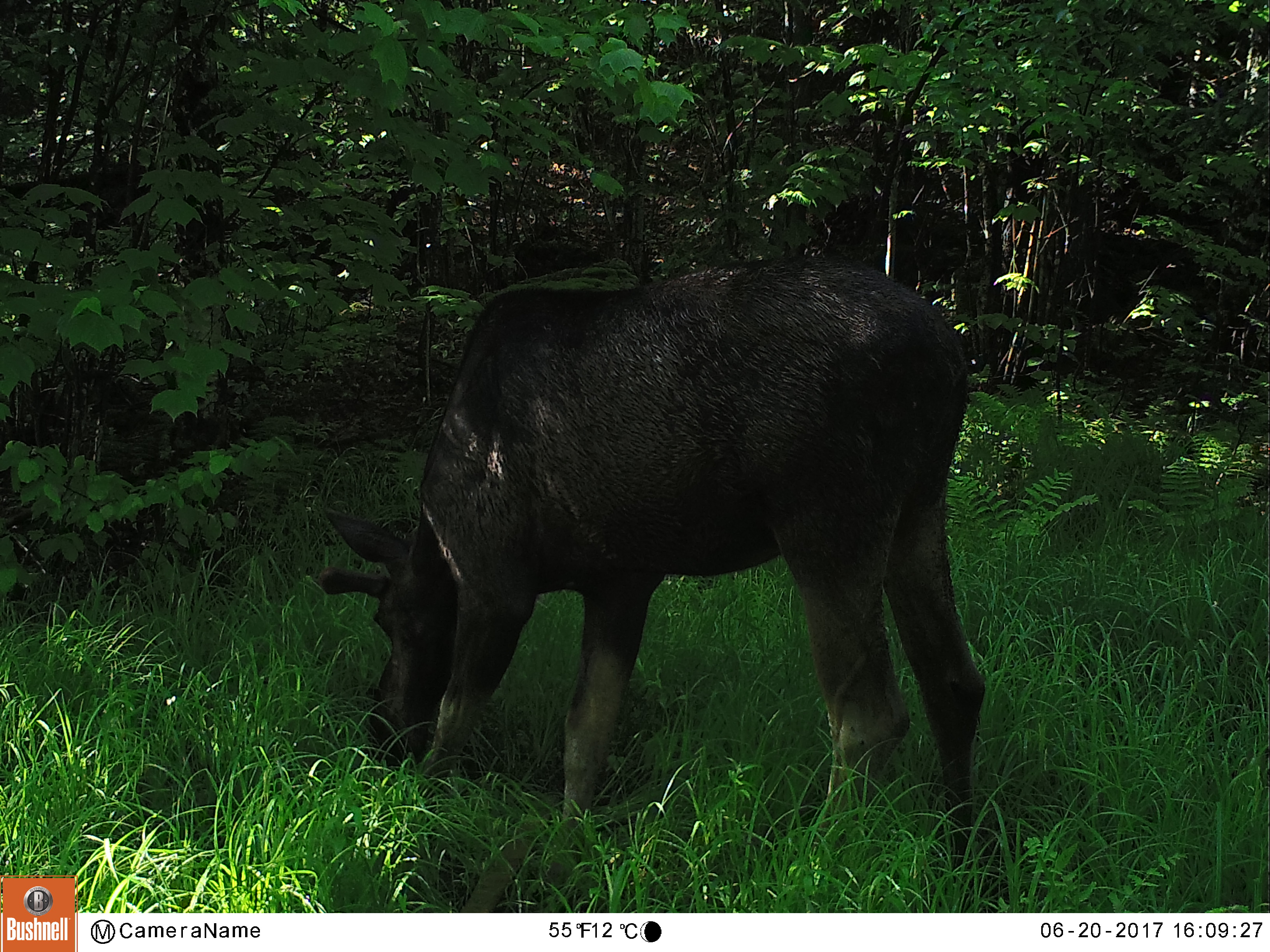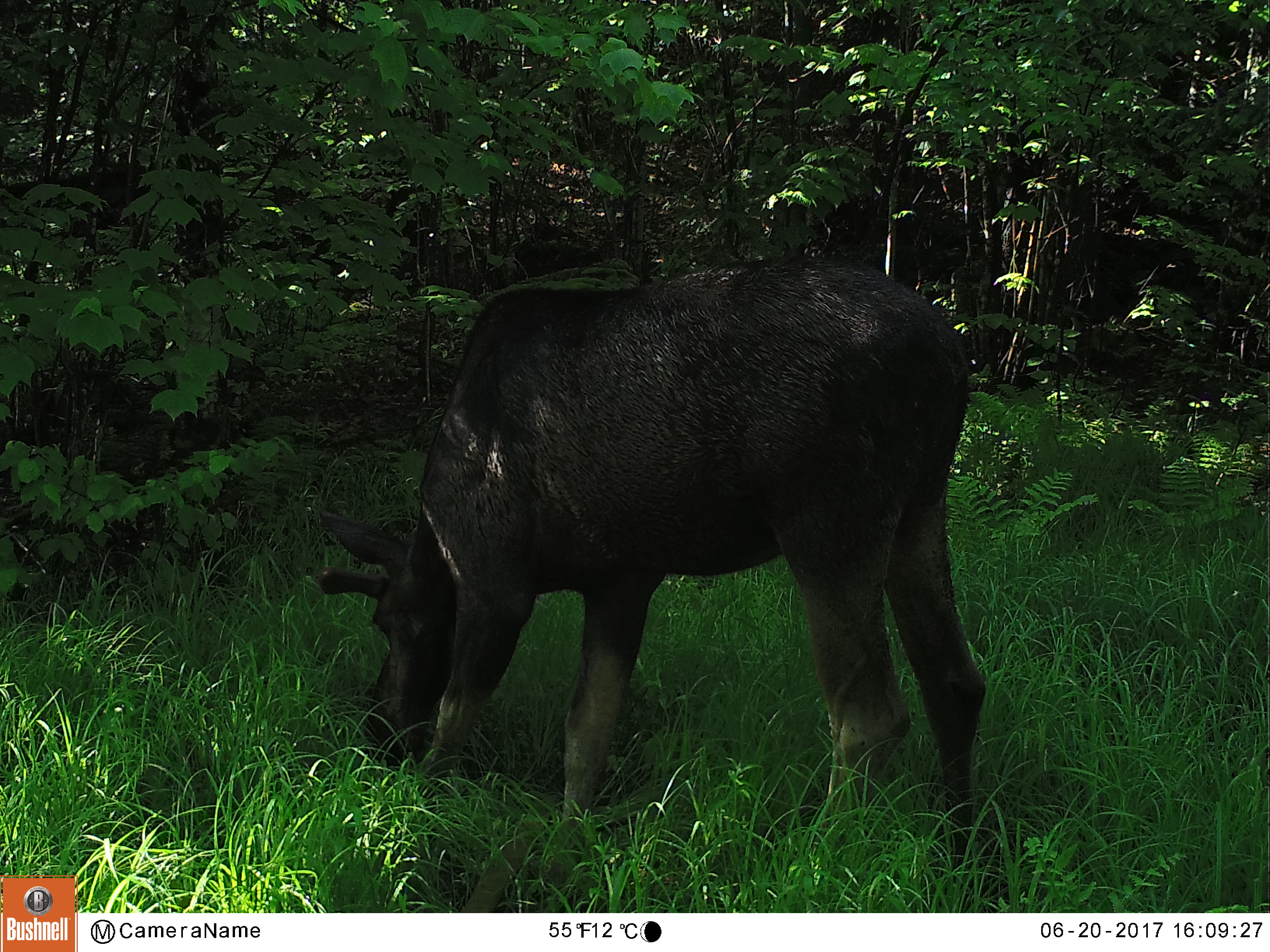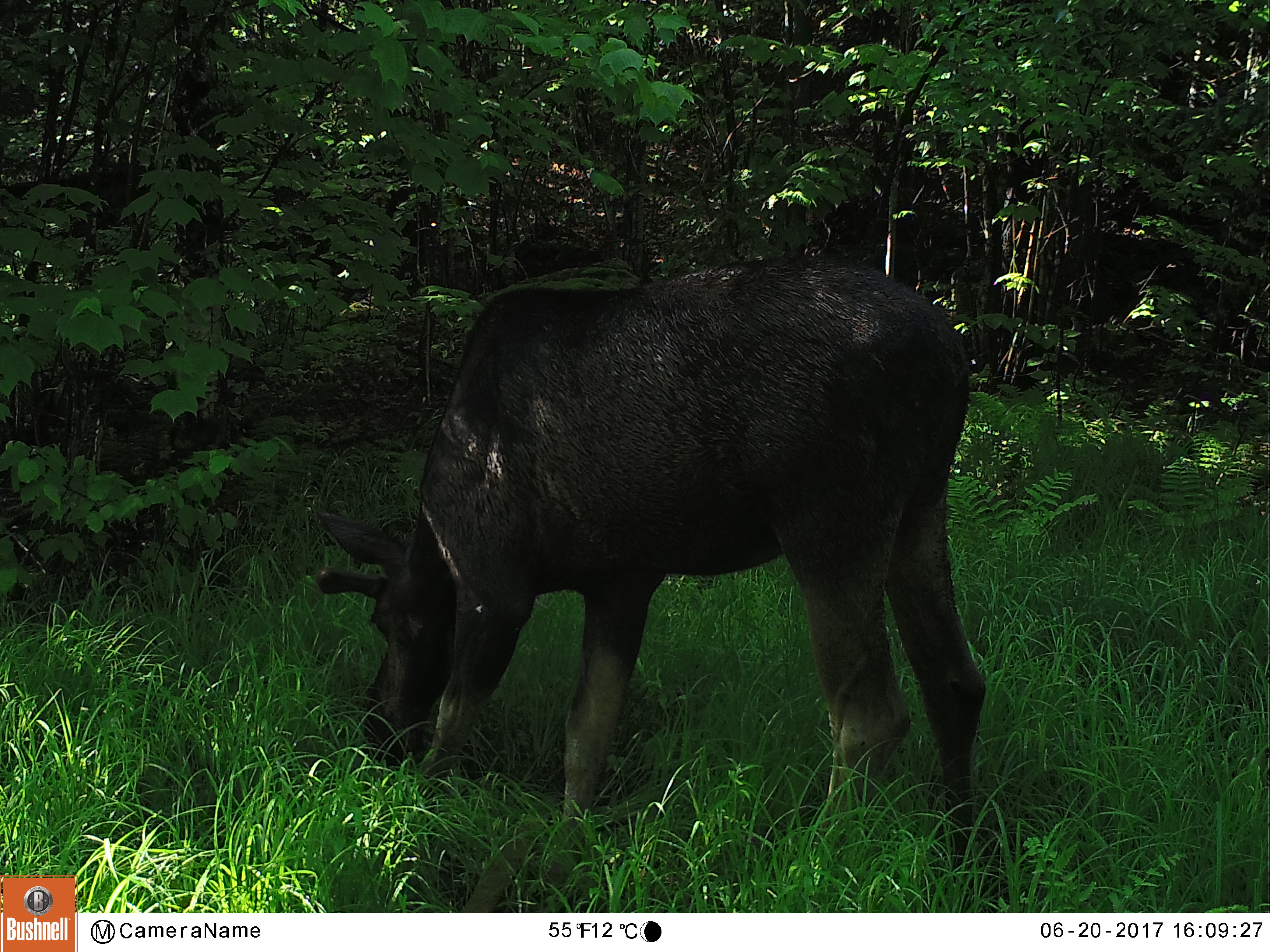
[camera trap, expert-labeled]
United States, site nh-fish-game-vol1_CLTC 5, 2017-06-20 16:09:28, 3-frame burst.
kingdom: Animalia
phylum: Chordata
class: Mammalia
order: Artiodactyla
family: Cervidae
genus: Alces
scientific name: Alces alces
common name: moose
Moose (Alces alces).